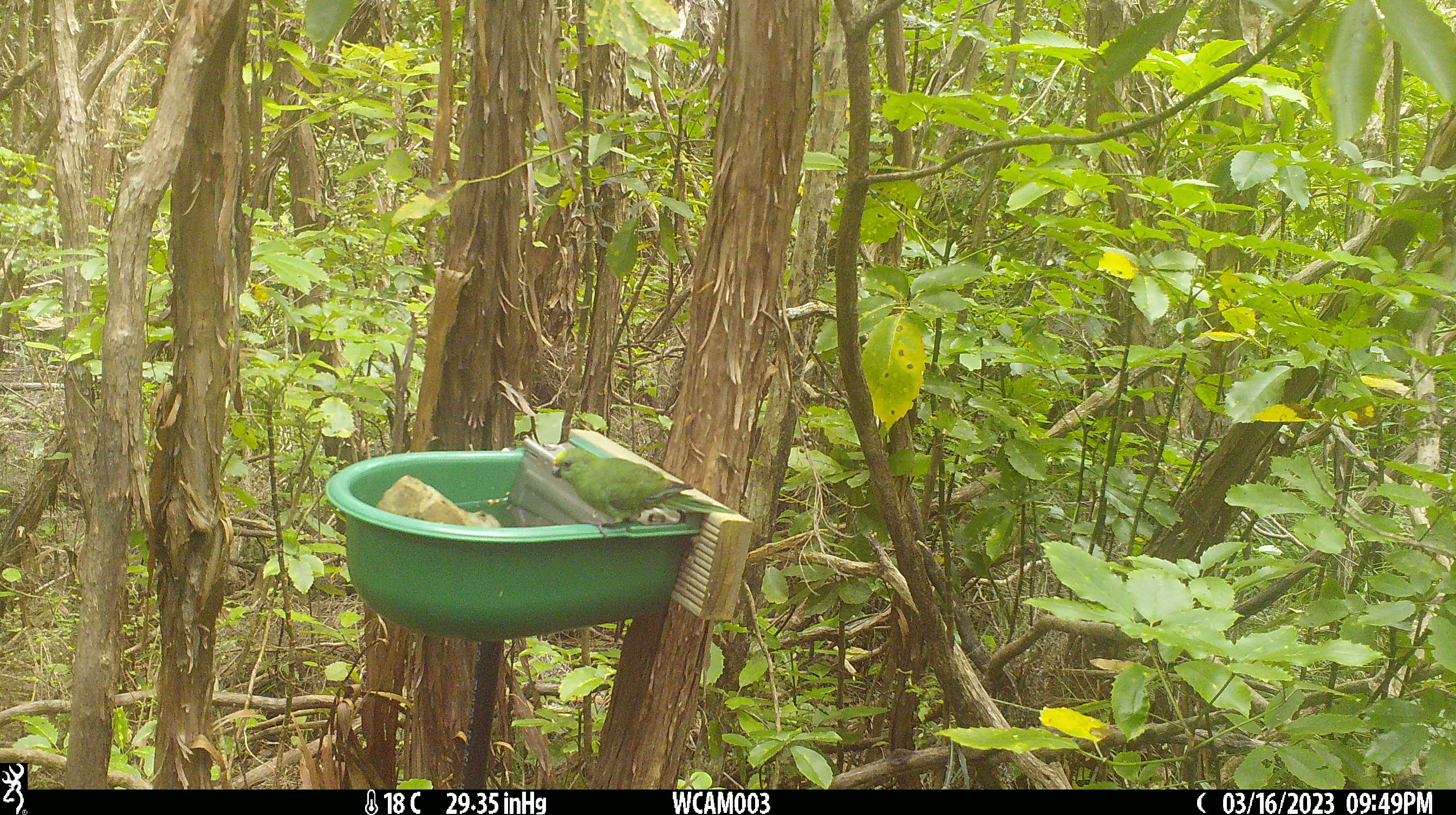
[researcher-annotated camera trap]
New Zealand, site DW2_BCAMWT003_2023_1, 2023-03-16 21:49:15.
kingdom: Animalia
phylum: Chordata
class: Aves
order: Psittaciformes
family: Psittaculidae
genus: Cyanoramphus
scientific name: Cyanoramphus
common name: parakeet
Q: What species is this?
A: Parakeet (Cyanoramphus).